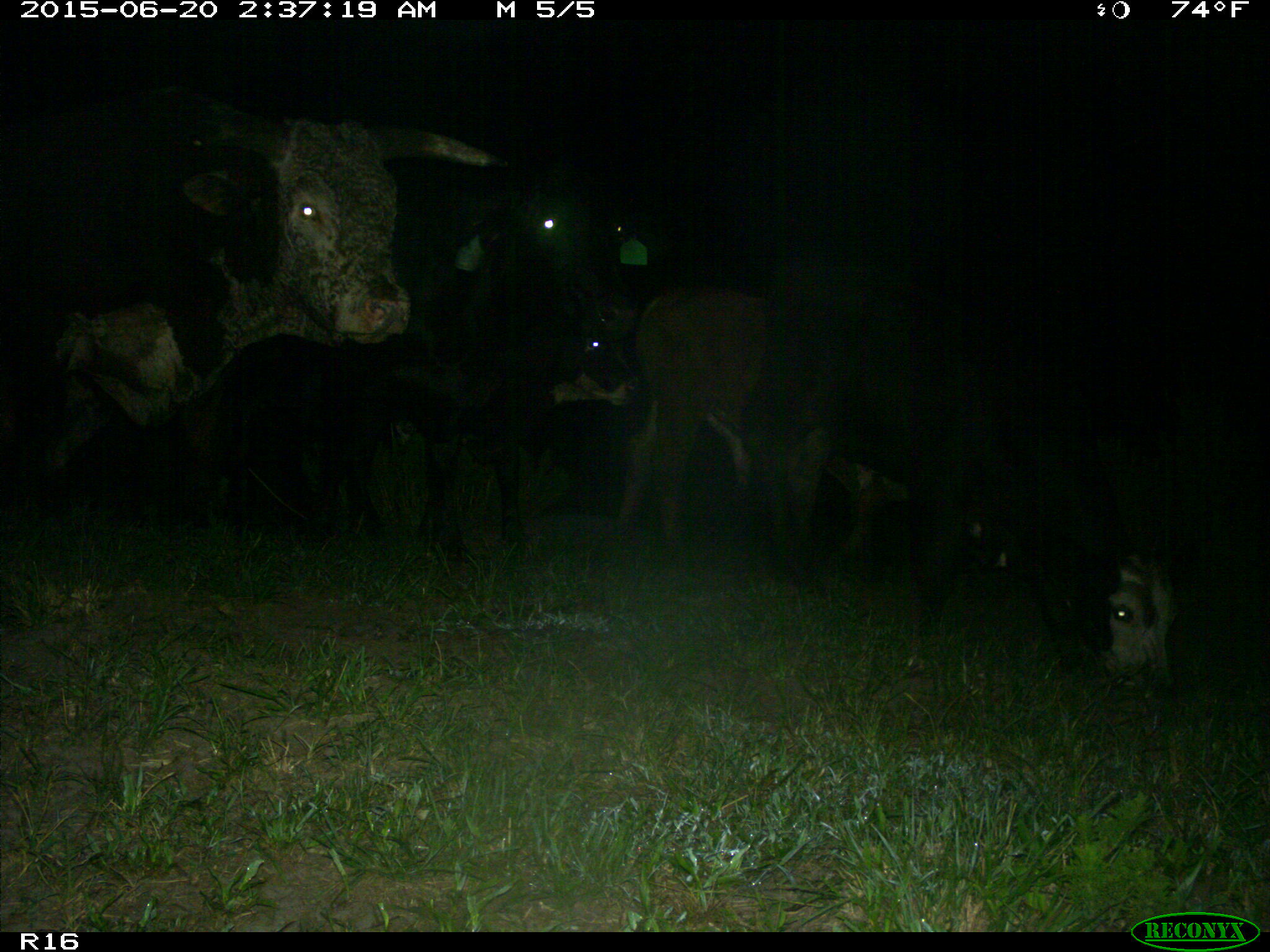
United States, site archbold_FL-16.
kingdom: Animalia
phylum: Chordata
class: Mammalia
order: Artiodactyla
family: Bovidae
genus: Bos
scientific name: Bos taurus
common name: domestic cow